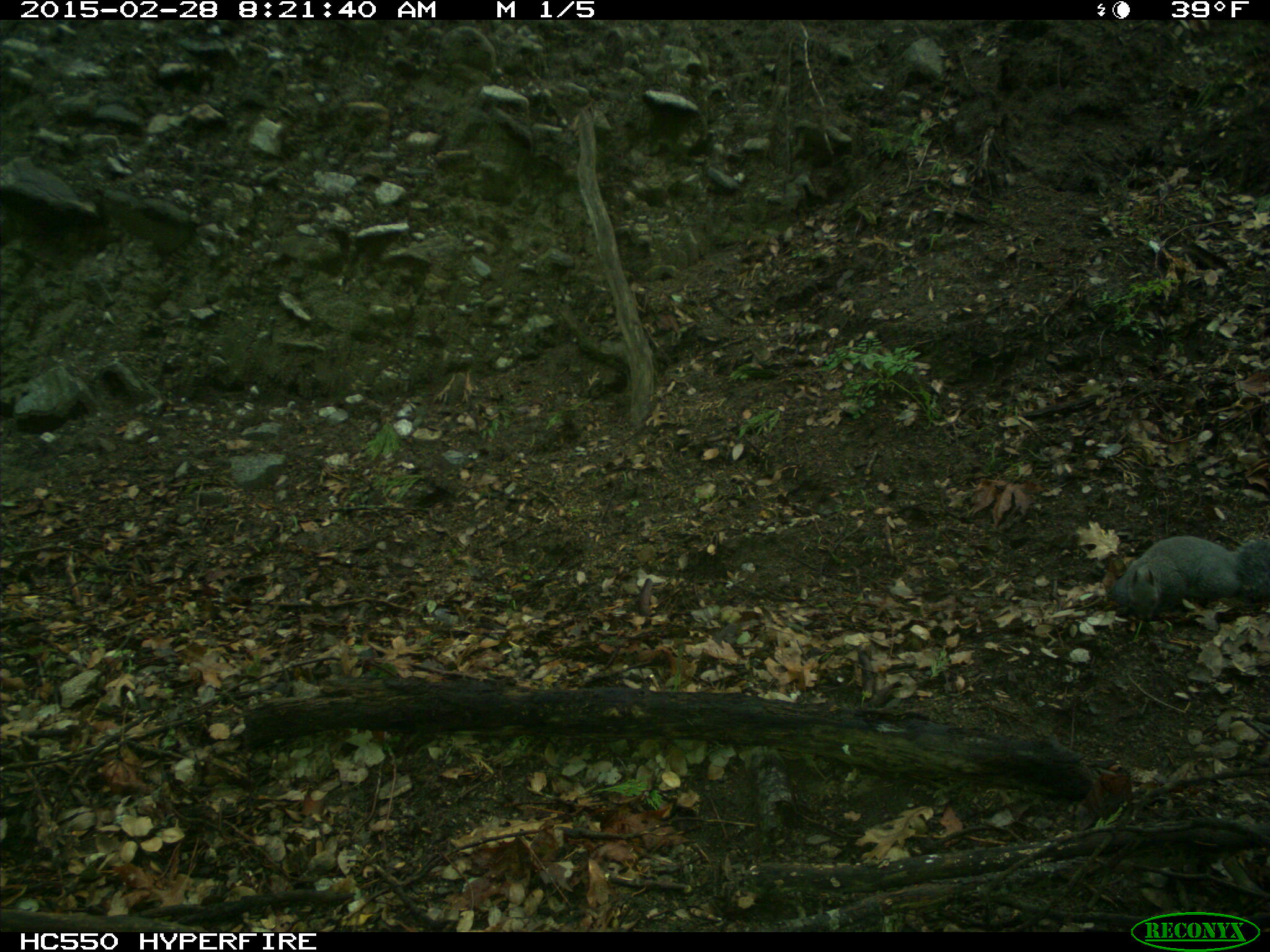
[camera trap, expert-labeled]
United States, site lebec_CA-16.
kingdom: Animalia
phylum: Chordata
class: Mammalia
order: Rodentia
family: Sciuridae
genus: Sciurus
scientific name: Sciurus carolinensis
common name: eastern gray squirrel